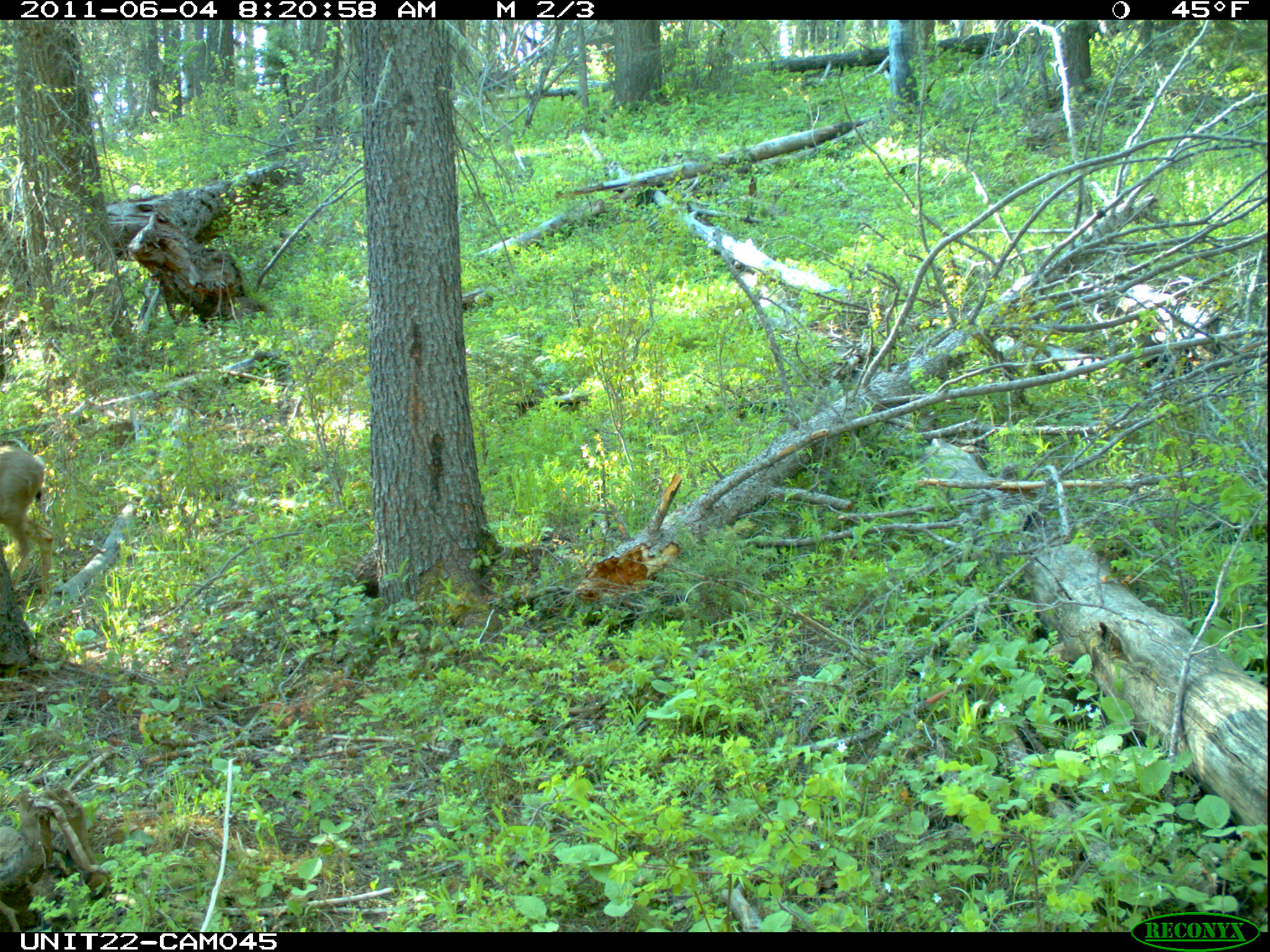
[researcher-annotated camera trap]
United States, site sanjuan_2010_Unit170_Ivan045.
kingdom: Animalia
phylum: Chordata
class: Mammalia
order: Artiodactyla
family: Cervidae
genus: Odocoileus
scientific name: Odocoileus hemionus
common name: mule deer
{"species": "Odocoileus hemionus (mule deer)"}